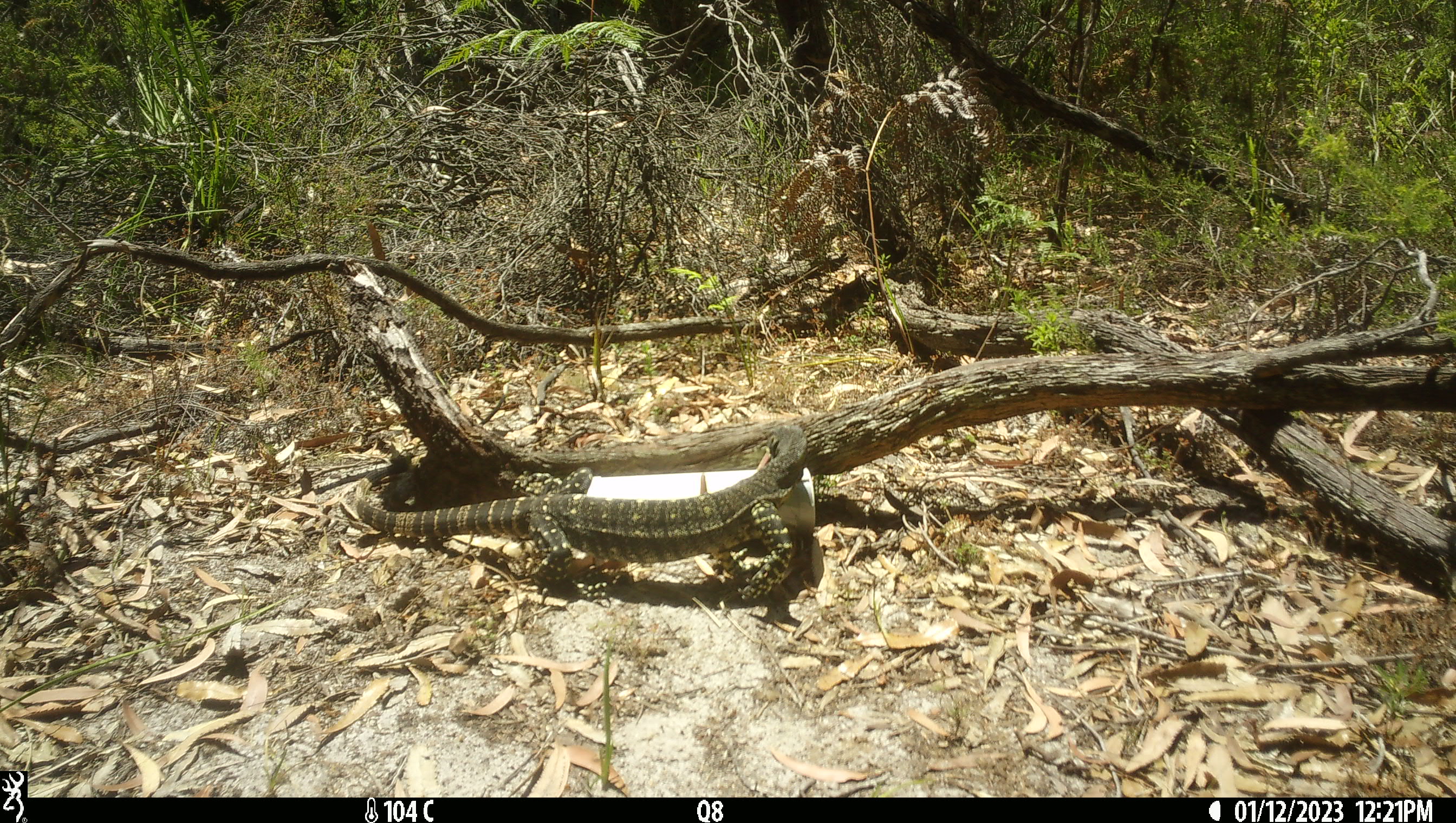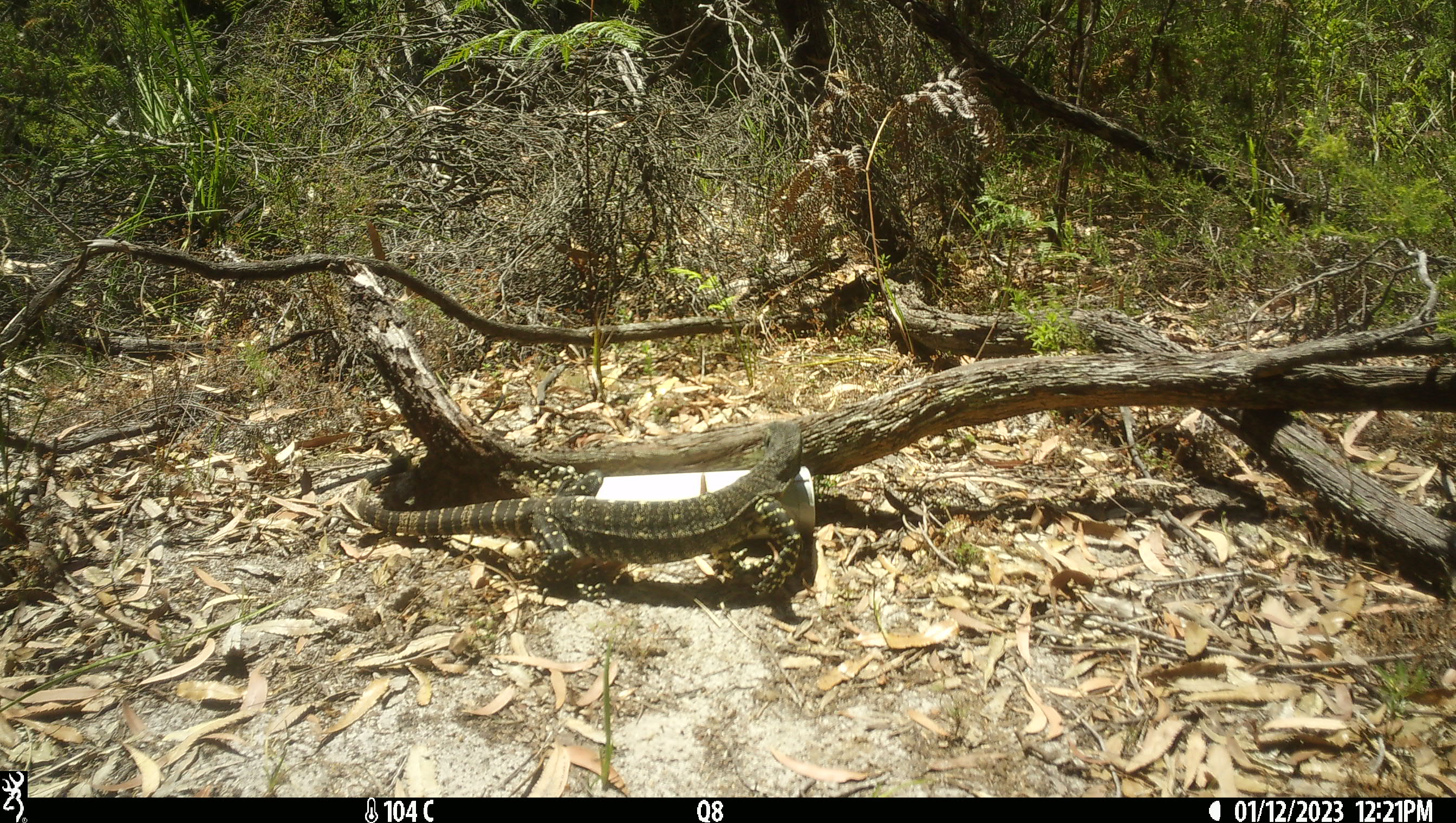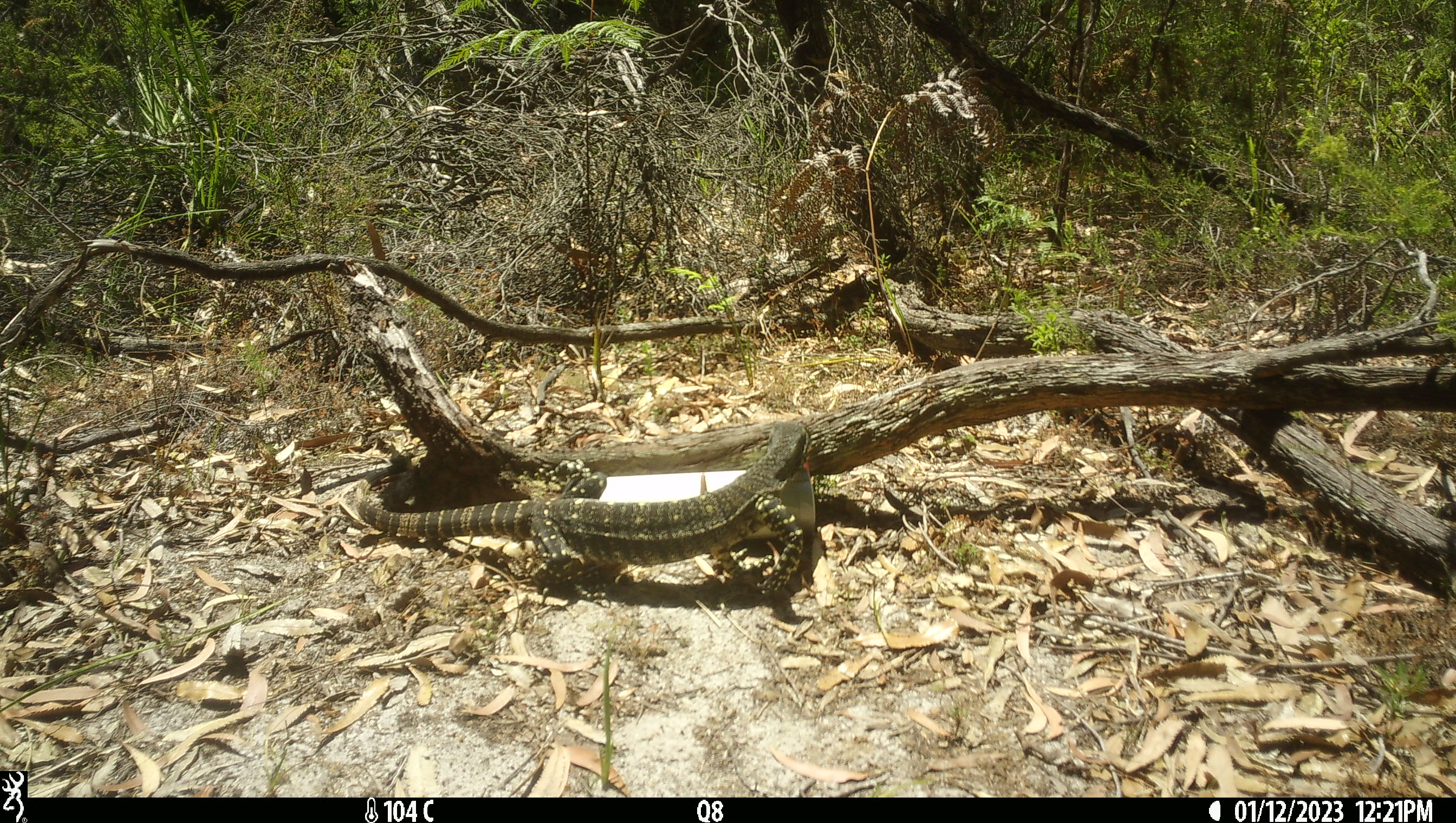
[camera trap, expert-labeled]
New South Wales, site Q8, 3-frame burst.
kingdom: Animalia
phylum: Chordata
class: Reptilia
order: Squamata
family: Varanidae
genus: Varanus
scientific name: Varanus varius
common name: lace monitor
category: goanna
Goanna (lace monitor) (Varanus varius).